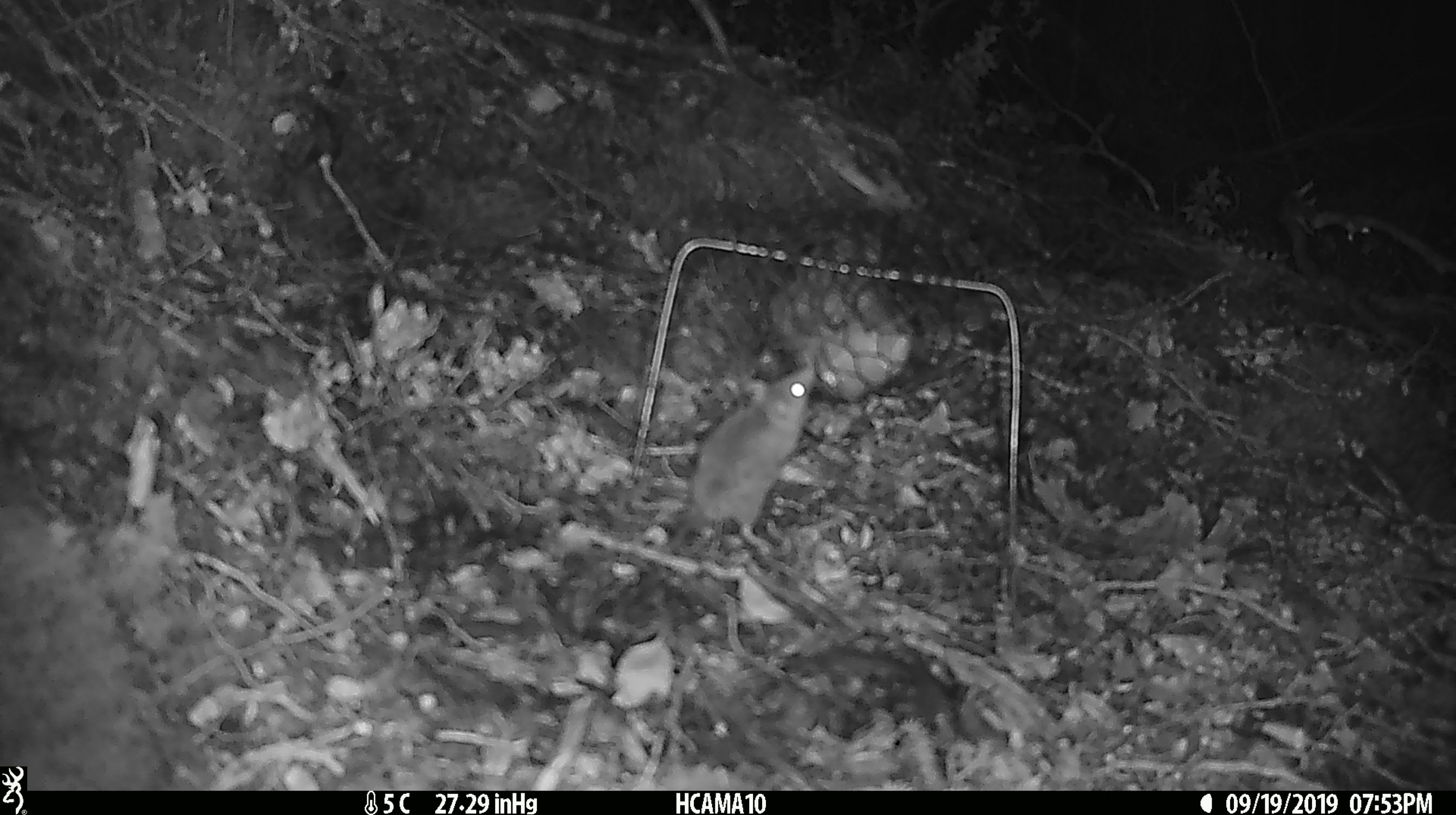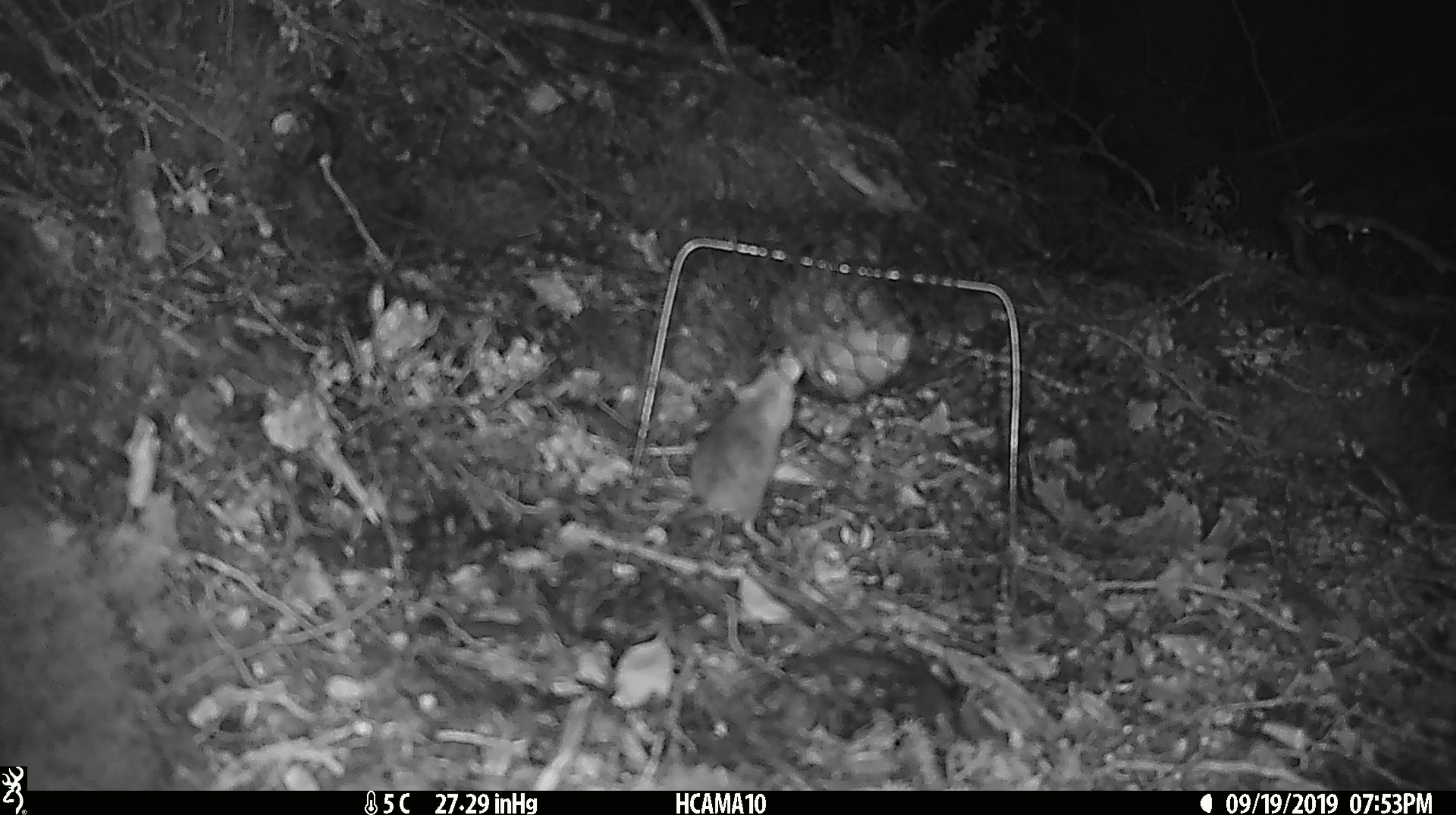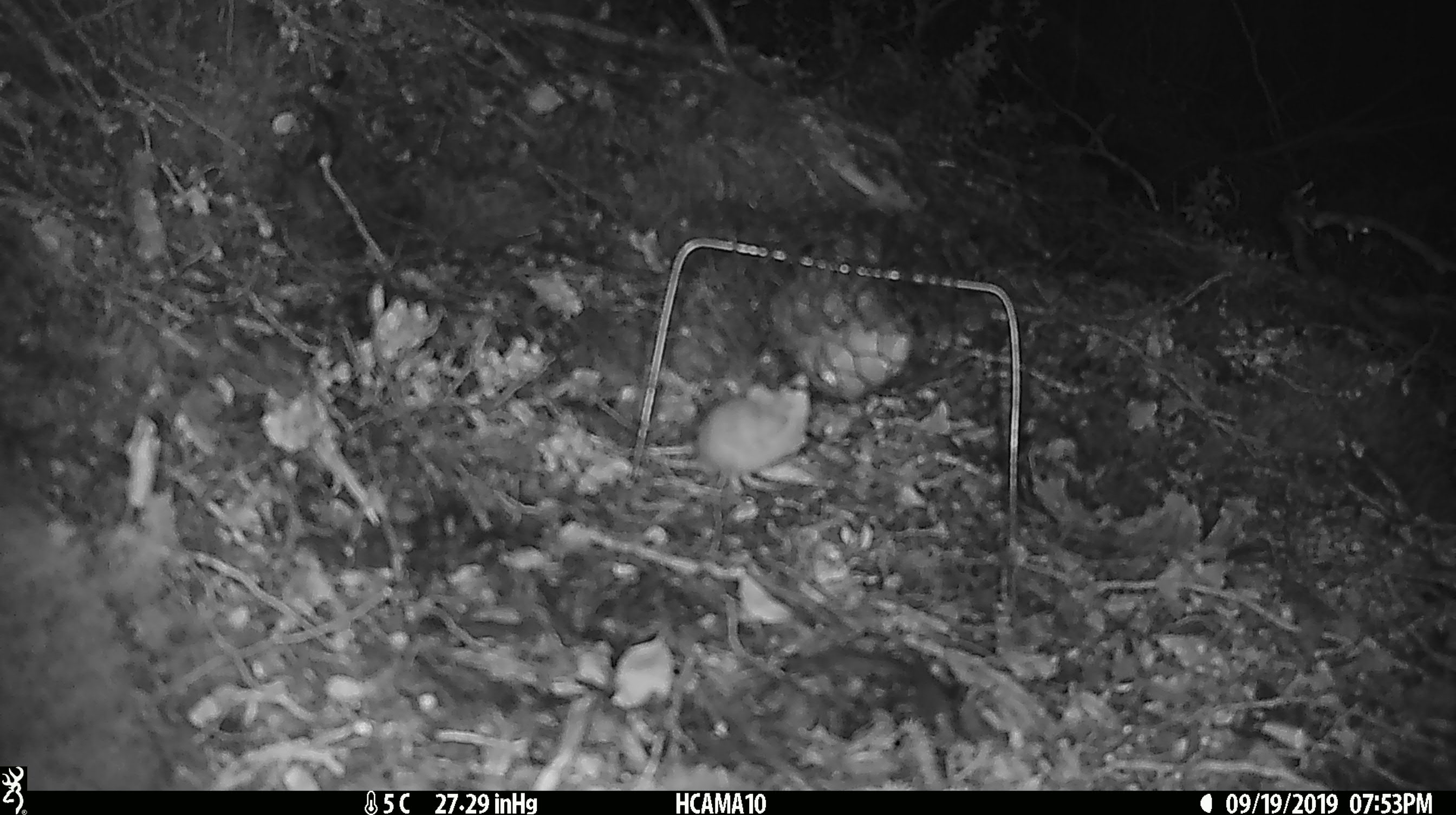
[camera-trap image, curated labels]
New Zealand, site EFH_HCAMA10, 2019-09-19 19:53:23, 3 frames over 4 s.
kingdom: Animalia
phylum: Chordata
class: Mammalia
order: Rodentia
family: Muridae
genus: Mus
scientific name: Mus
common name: mouse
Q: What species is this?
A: Mouse (Mus).